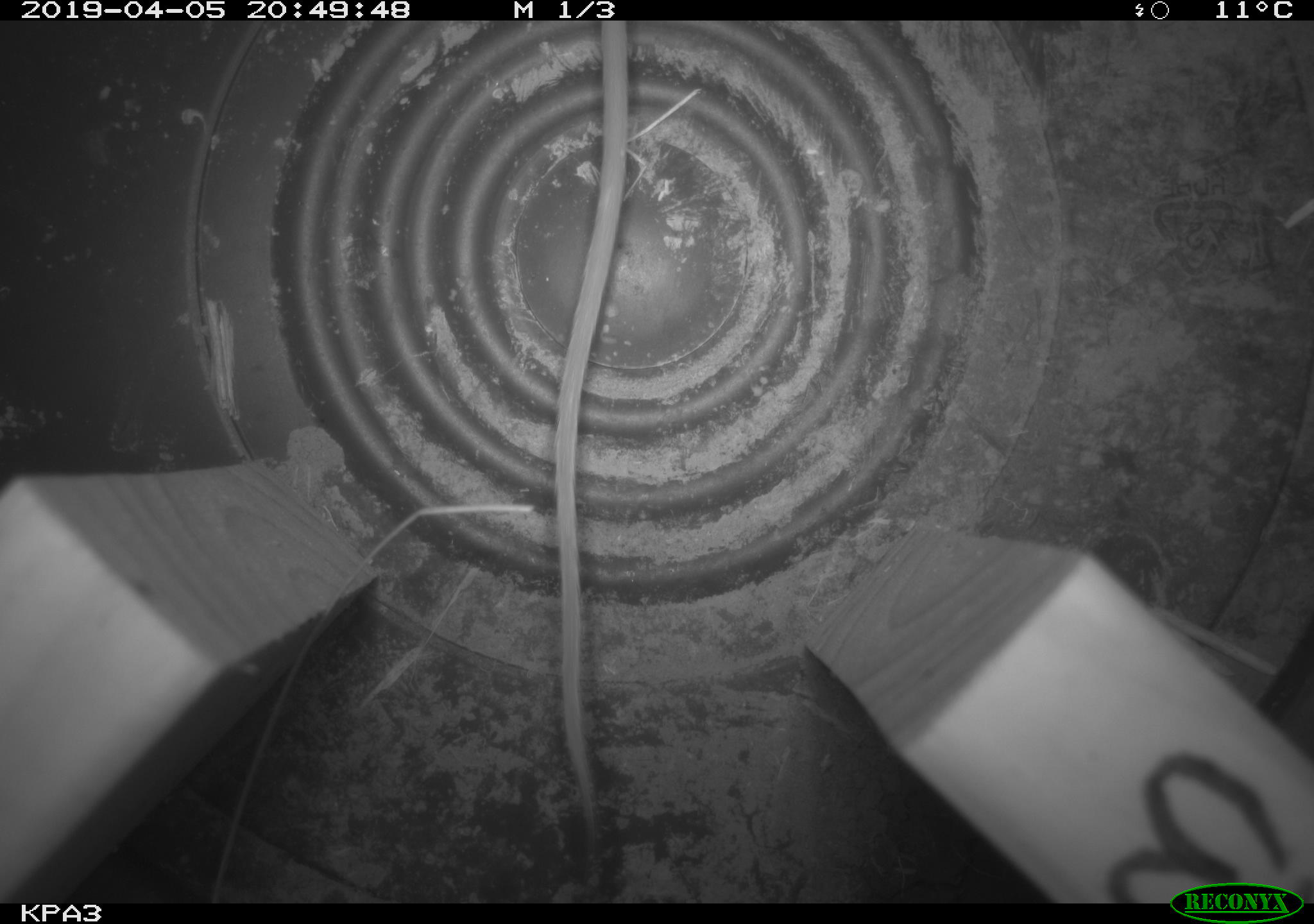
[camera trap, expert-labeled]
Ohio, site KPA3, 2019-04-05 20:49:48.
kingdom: Animalia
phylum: Chordata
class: Mammalia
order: Rodentia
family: Zapodidae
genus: Zapus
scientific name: Zapus hudsonius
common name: meadow jumping mouse